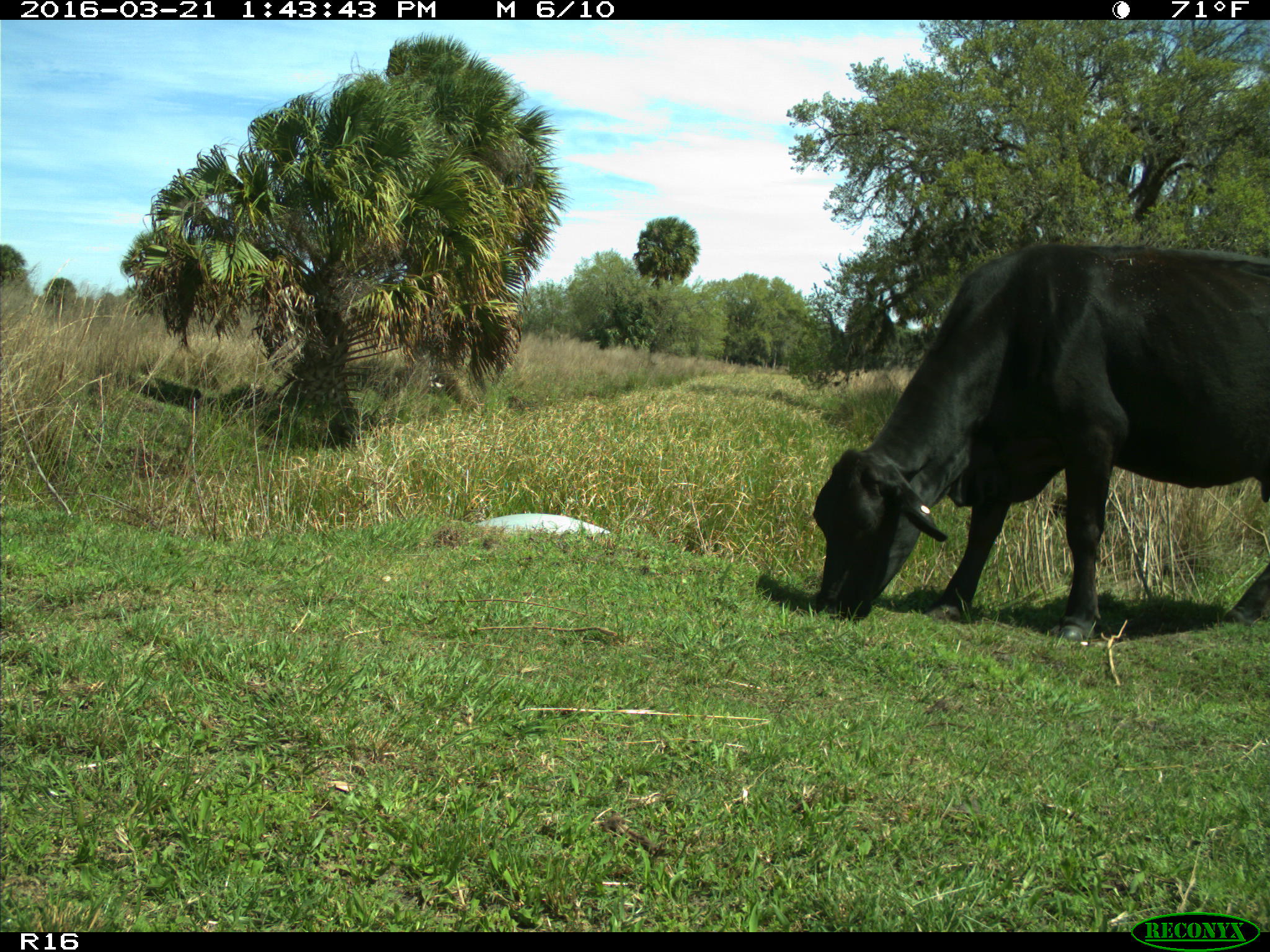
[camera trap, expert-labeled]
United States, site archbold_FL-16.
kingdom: Animalia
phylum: Chordata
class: Mammalia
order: Artiodactyla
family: Bovidae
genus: Bos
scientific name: Bos taurus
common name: domestic cow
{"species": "Bos taurus (domestic cow)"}